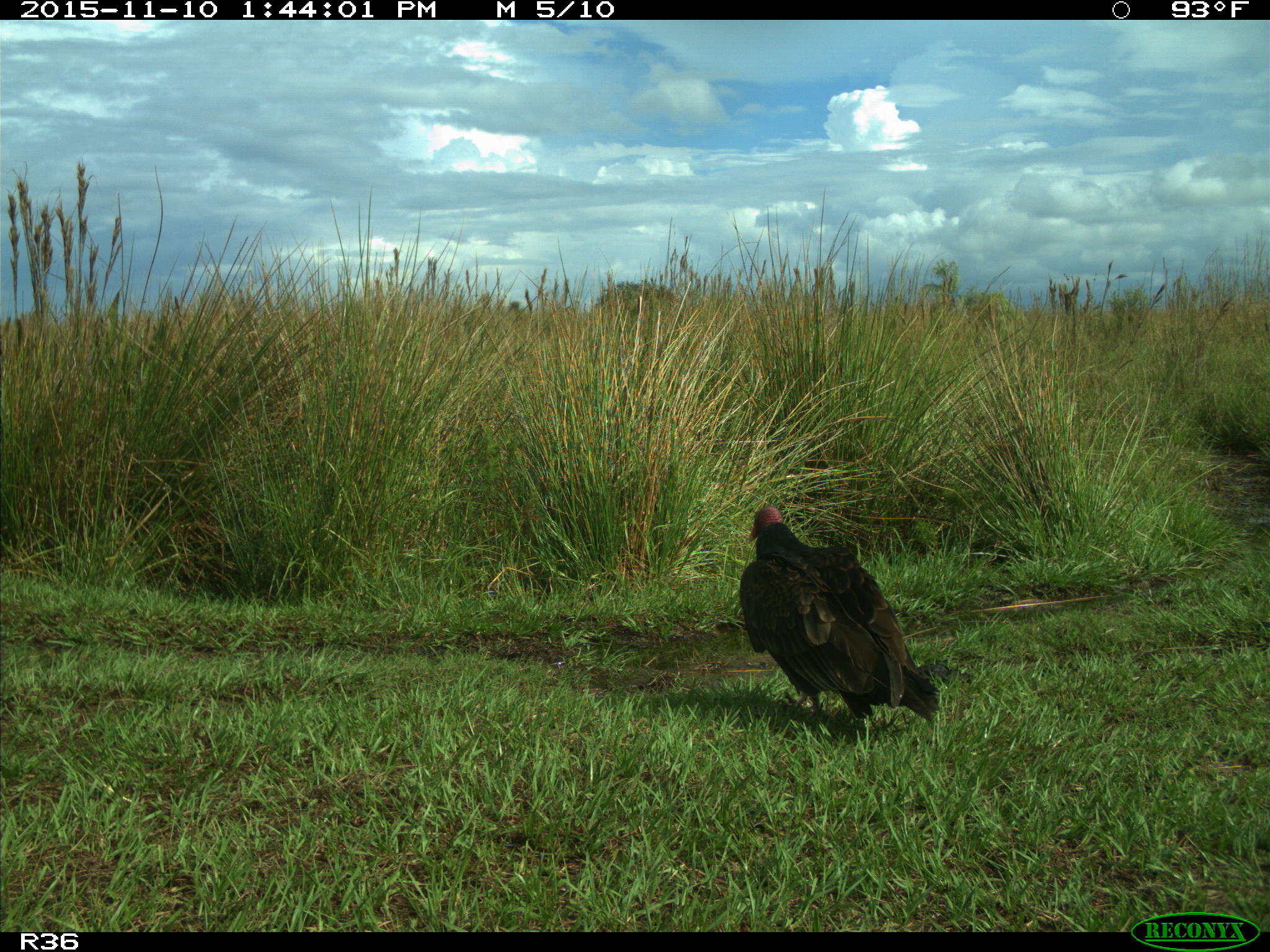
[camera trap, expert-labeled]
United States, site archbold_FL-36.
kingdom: Animalia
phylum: Chordata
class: Aves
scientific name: Aves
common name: birds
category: unidentified bird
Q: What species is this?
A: Unidentified bird (birds) (Aves).